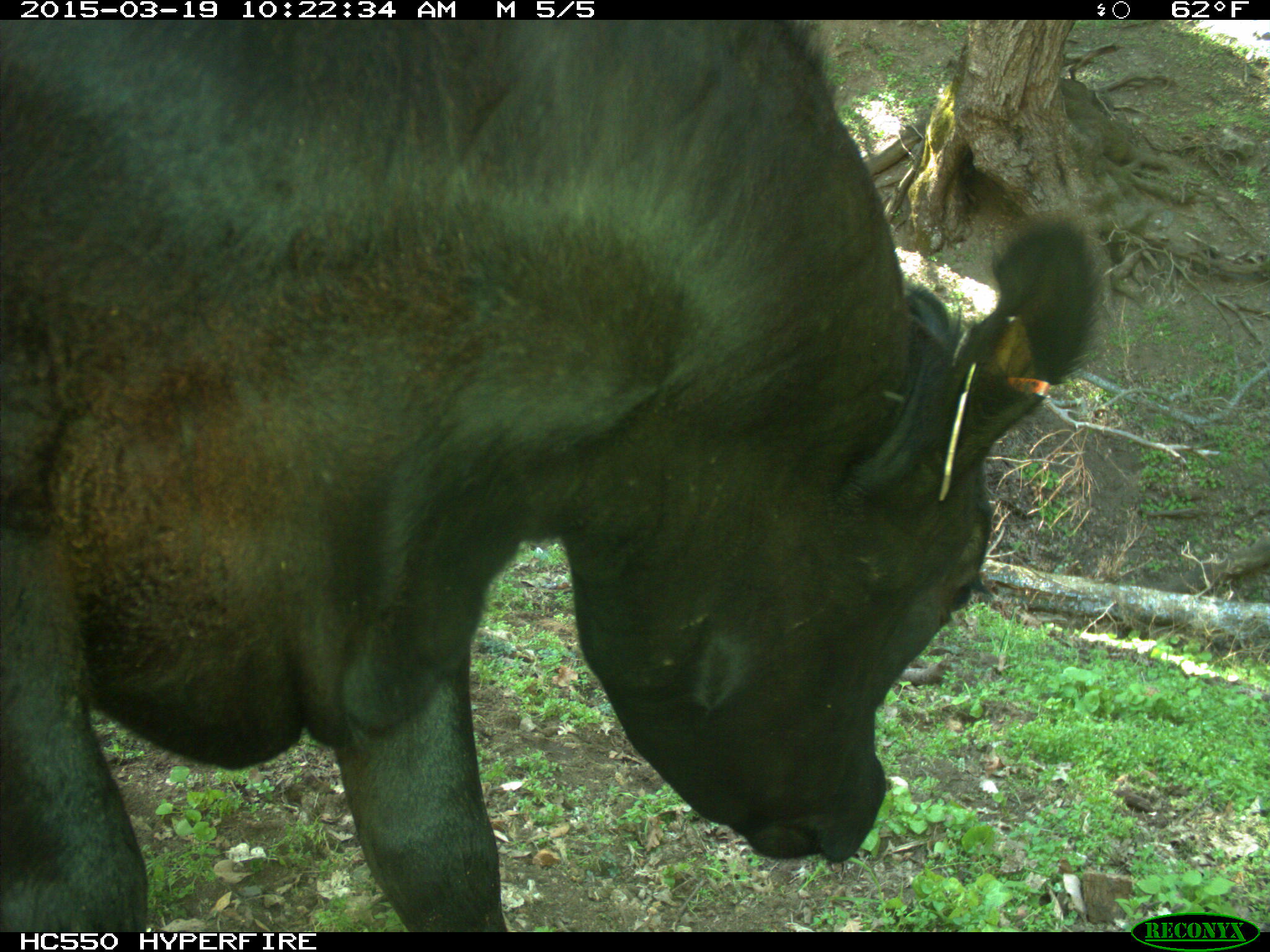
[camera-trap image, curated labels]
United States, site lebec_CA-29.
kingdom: Animalia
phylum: Chordata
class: Mammalia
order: Artiodactyla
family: Bovidae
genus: Bos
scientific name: Bos taurus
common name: domestic cow